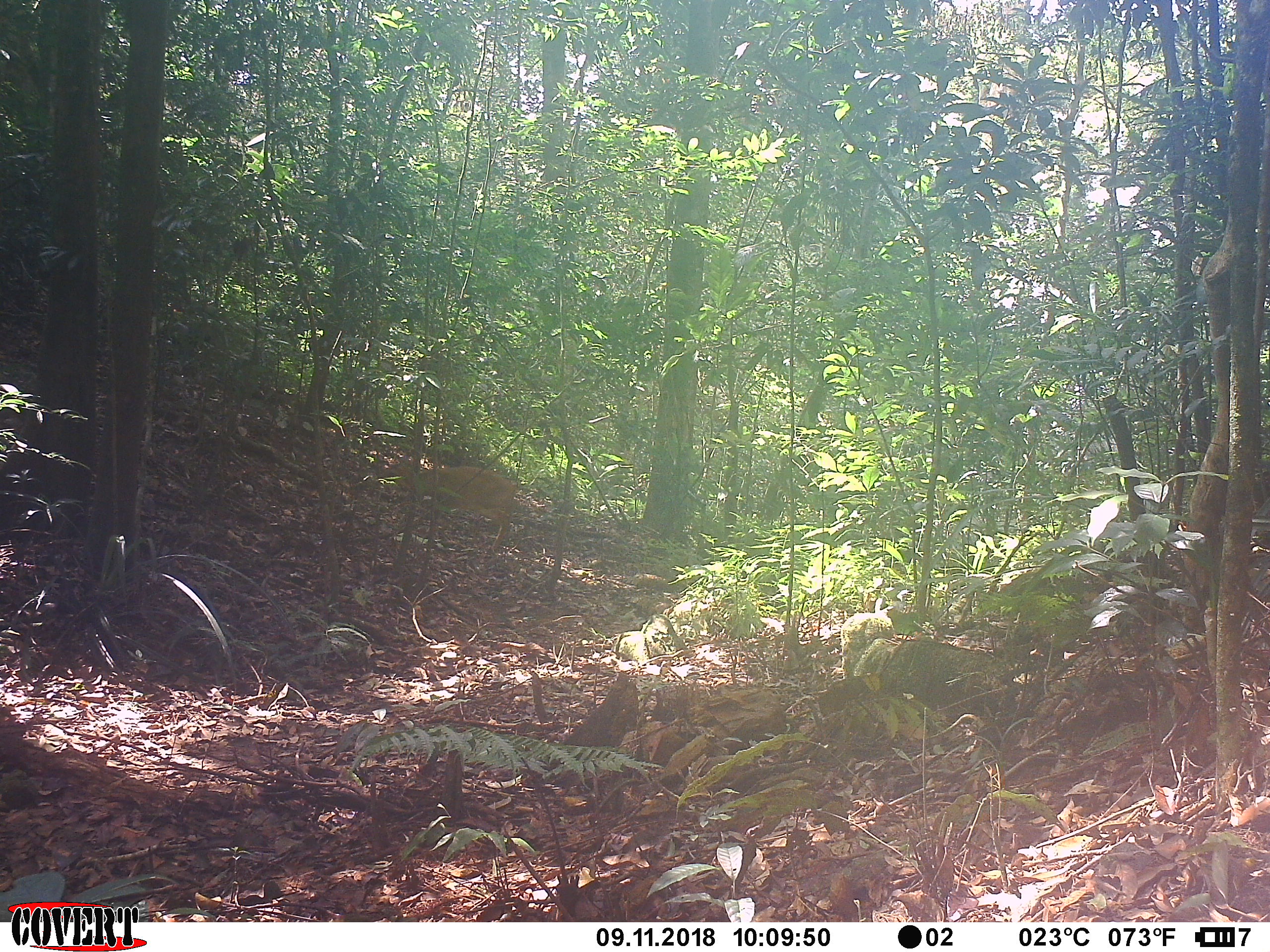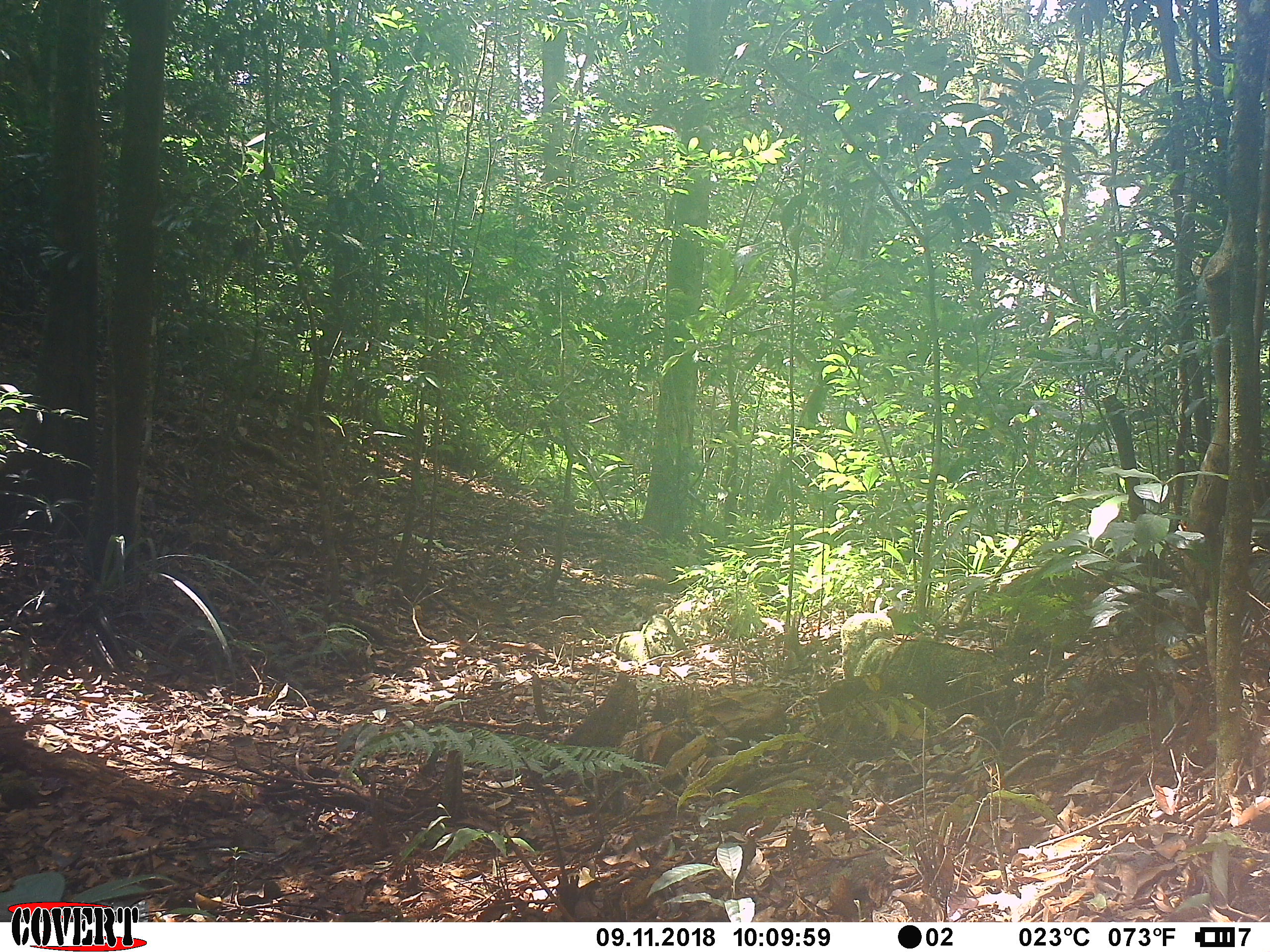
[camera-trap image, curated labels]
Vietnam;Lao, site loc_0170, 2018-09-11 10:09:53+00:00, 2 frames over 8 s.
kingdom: Animalia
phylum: Chordata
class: Mammalia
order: Artiodactyla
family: Cervidae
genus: Muntiacus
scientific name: Muntiacus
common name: muntjacs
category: unidentified muntjac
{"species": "unidentified muntjac (muntjacs) (Muntiacus)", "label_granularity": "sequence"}